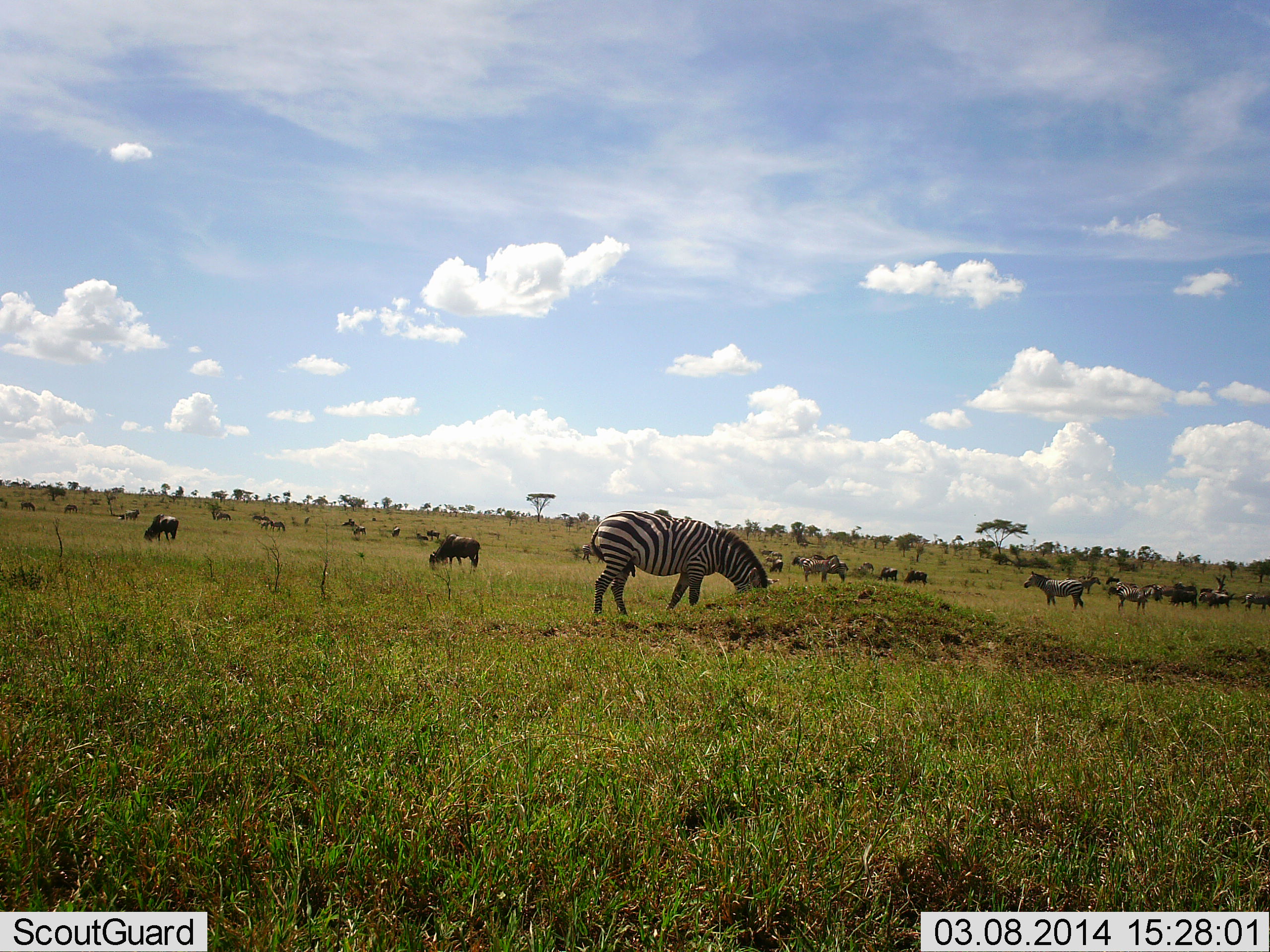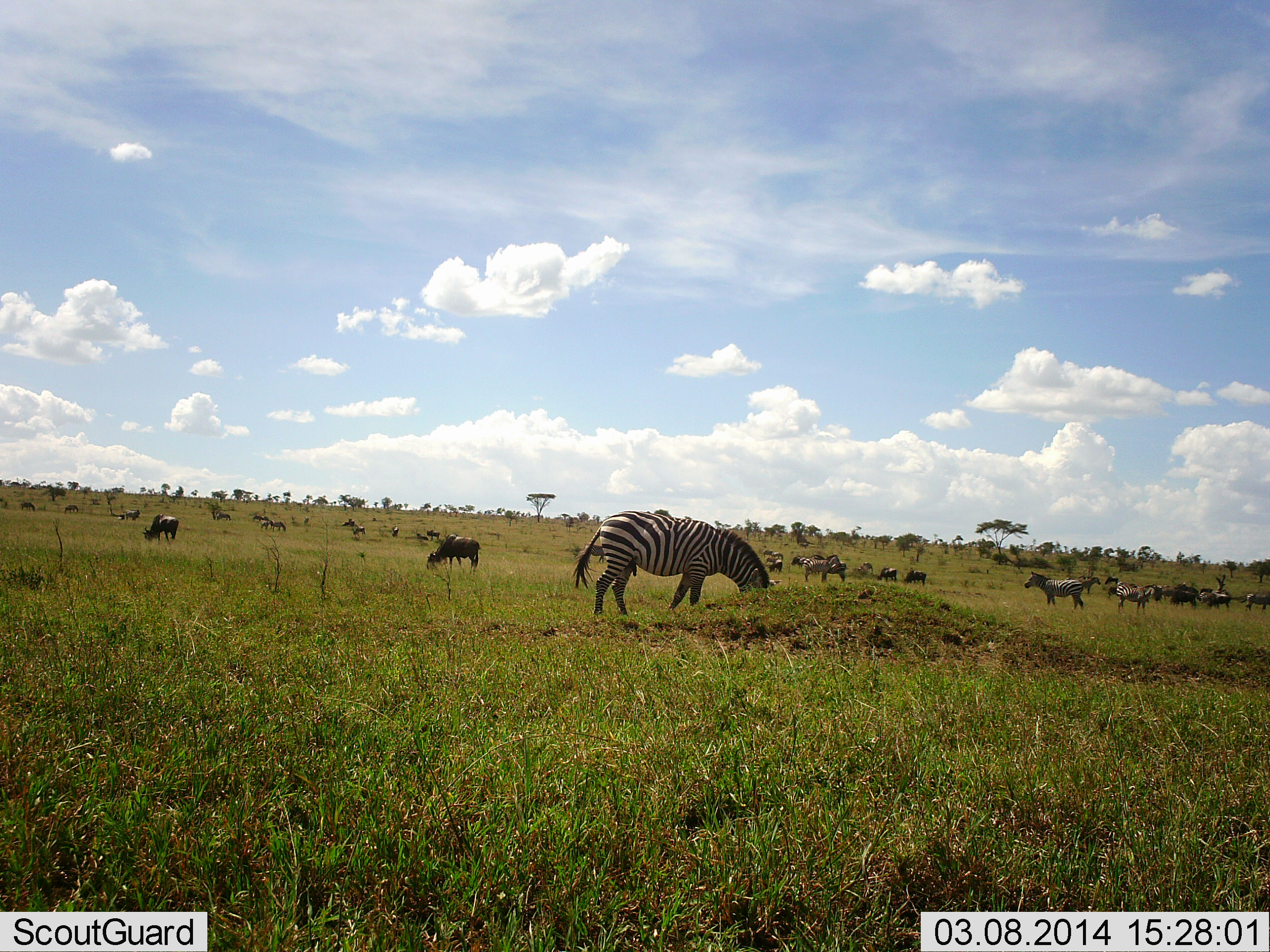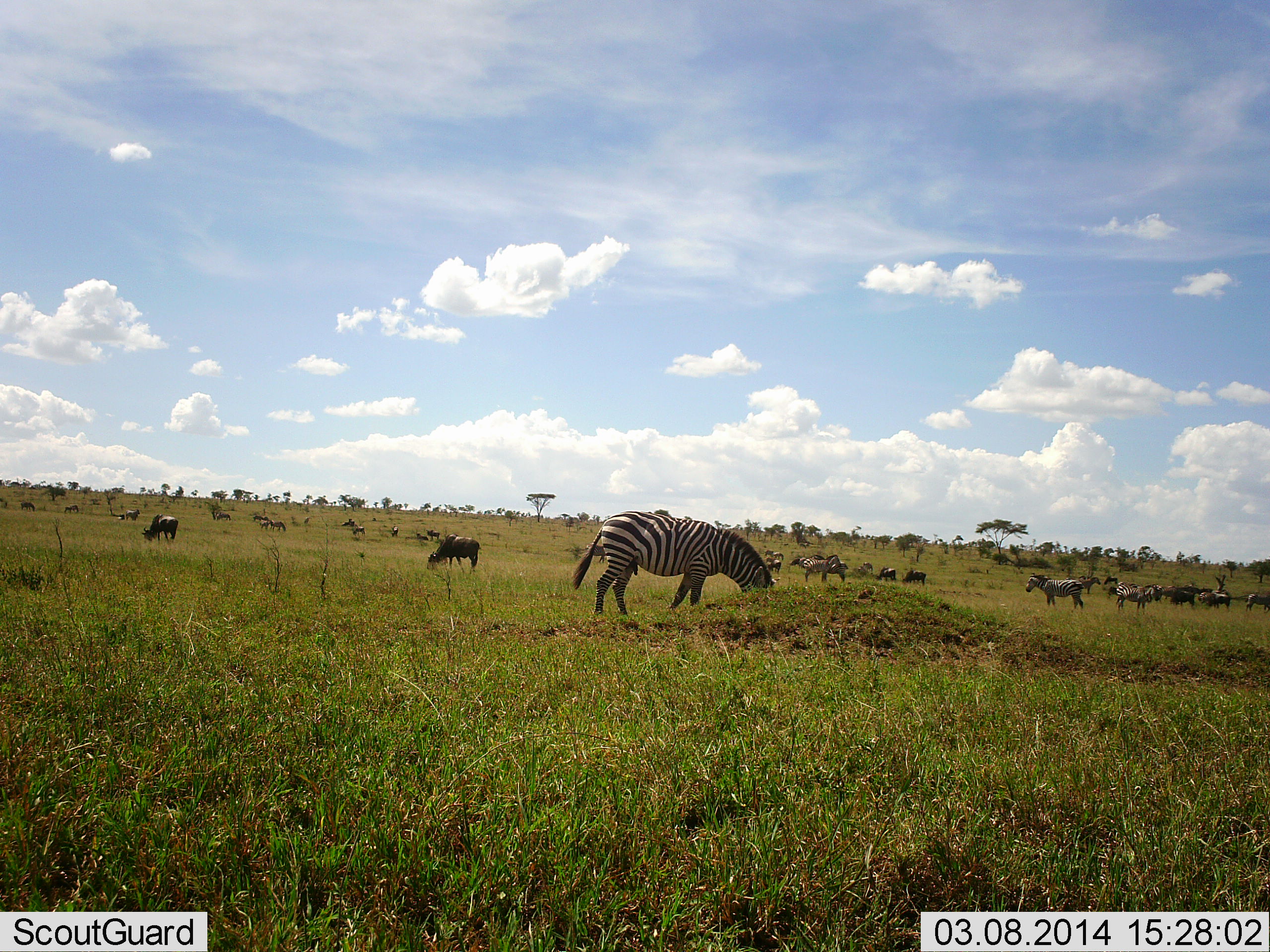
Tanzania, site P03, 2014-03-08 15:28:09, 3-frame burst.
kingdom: Animalia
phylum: Chordata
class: Mammalia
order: Artiodactyla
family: Bovidae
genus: Connochaetes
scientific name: Connochaetes taurinus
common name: blue wildebeest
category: wildebeest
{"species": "wildebeest (blue wildebeest) (Connochaetes taurinus)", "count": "11-50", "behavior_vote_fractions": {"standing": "67%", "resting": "8%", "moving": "25%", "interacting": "0%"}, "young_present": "4%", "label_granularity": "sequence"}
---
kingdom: Animalia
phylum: Chordata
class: Mammalia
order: Perissodactyla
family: Equidae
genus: Equus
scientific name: Equus quagga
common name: plains zebra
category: zebra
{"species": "zebra (plains zebra) (Equus quagga)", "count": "8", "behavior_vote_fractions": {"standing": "55%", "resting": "5%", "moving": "28%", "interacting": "0%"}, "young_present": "5%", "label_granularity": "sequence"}